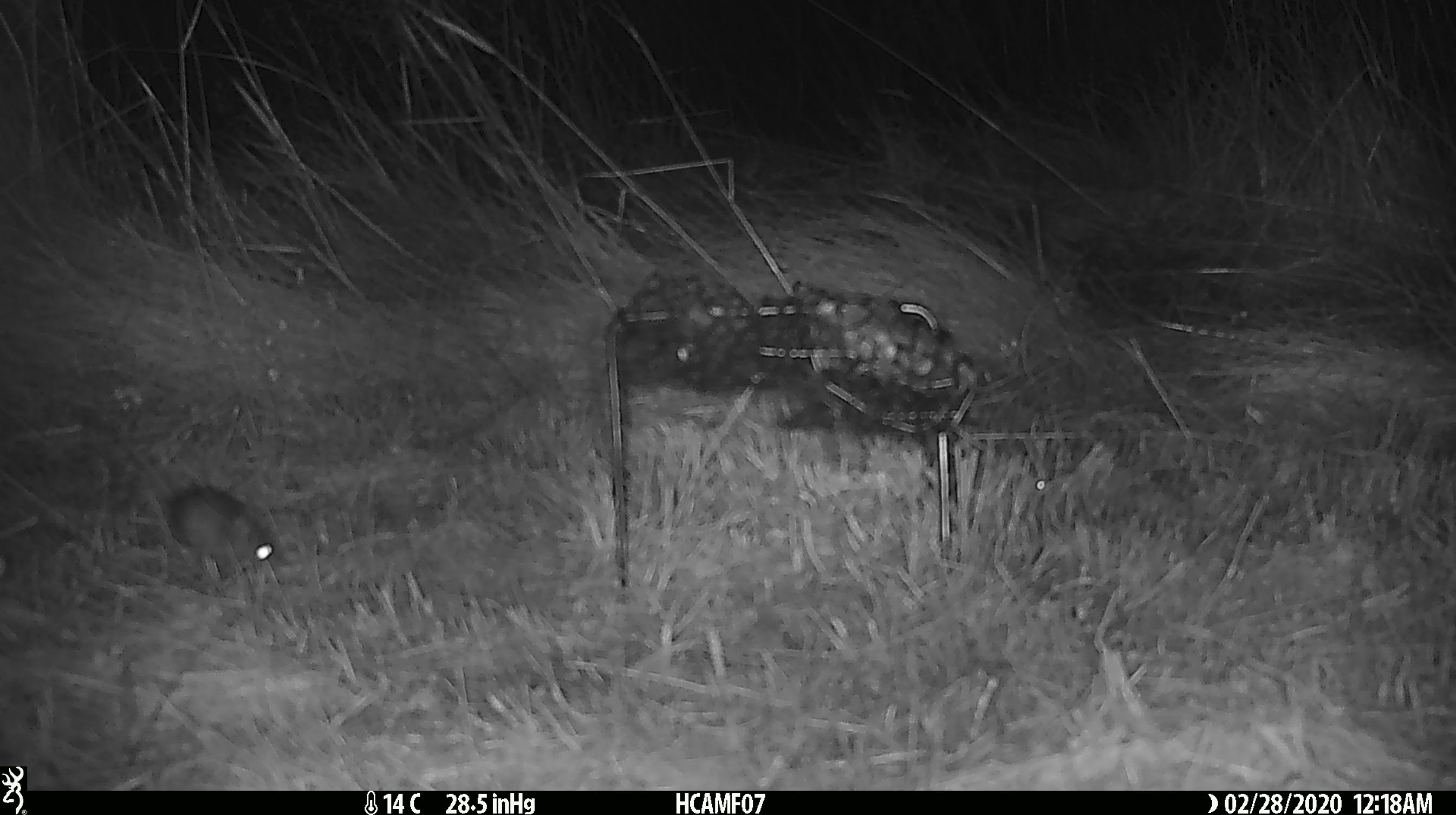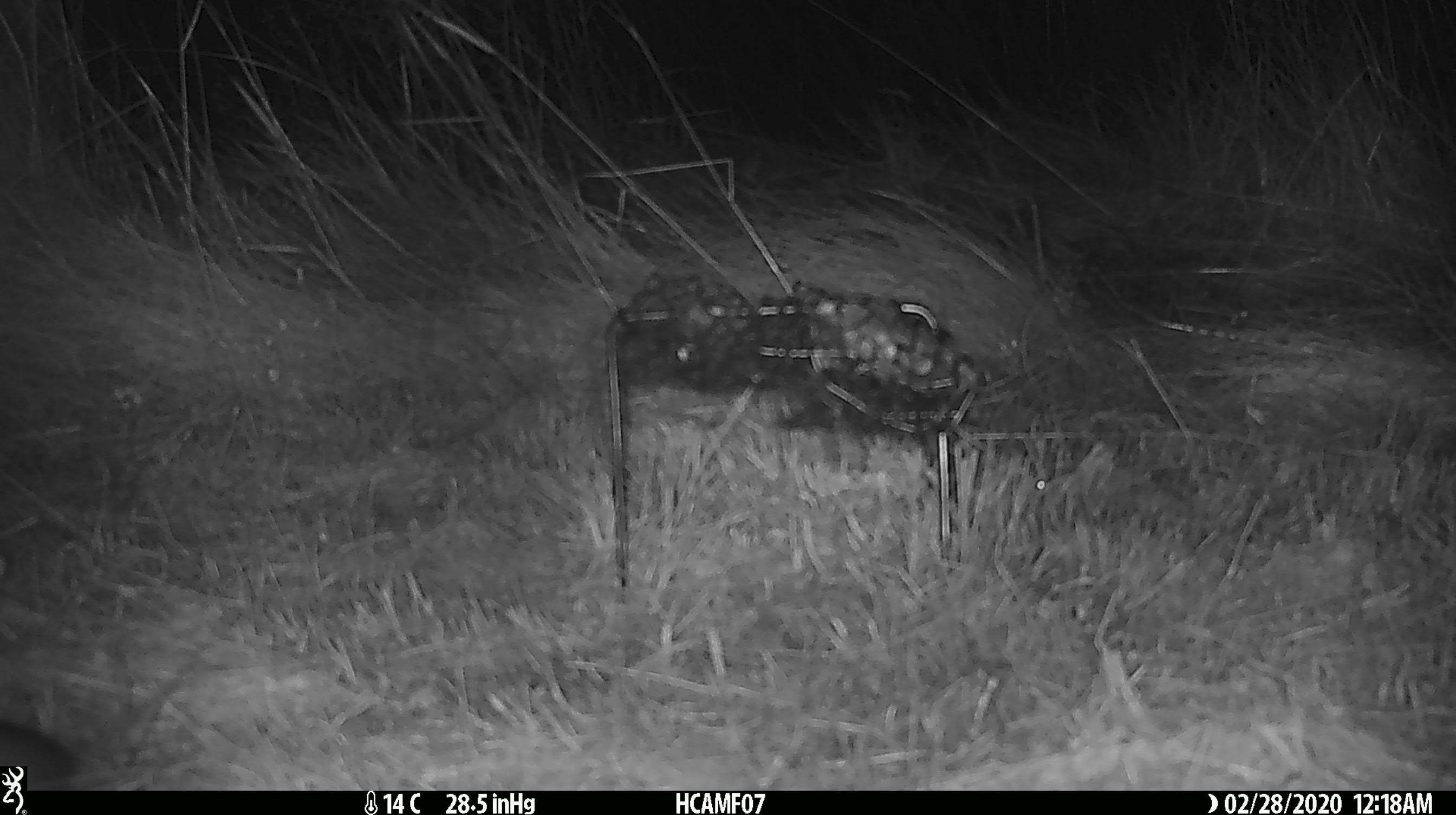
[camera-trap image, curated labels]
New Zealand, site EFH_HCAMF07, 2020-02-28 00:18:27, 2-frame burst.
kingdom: Animalia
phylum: Chordata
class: Mammalia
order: Rodentia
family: Muridae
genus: Mus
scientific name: Mus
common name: mouse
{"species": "mouse (Mus)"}